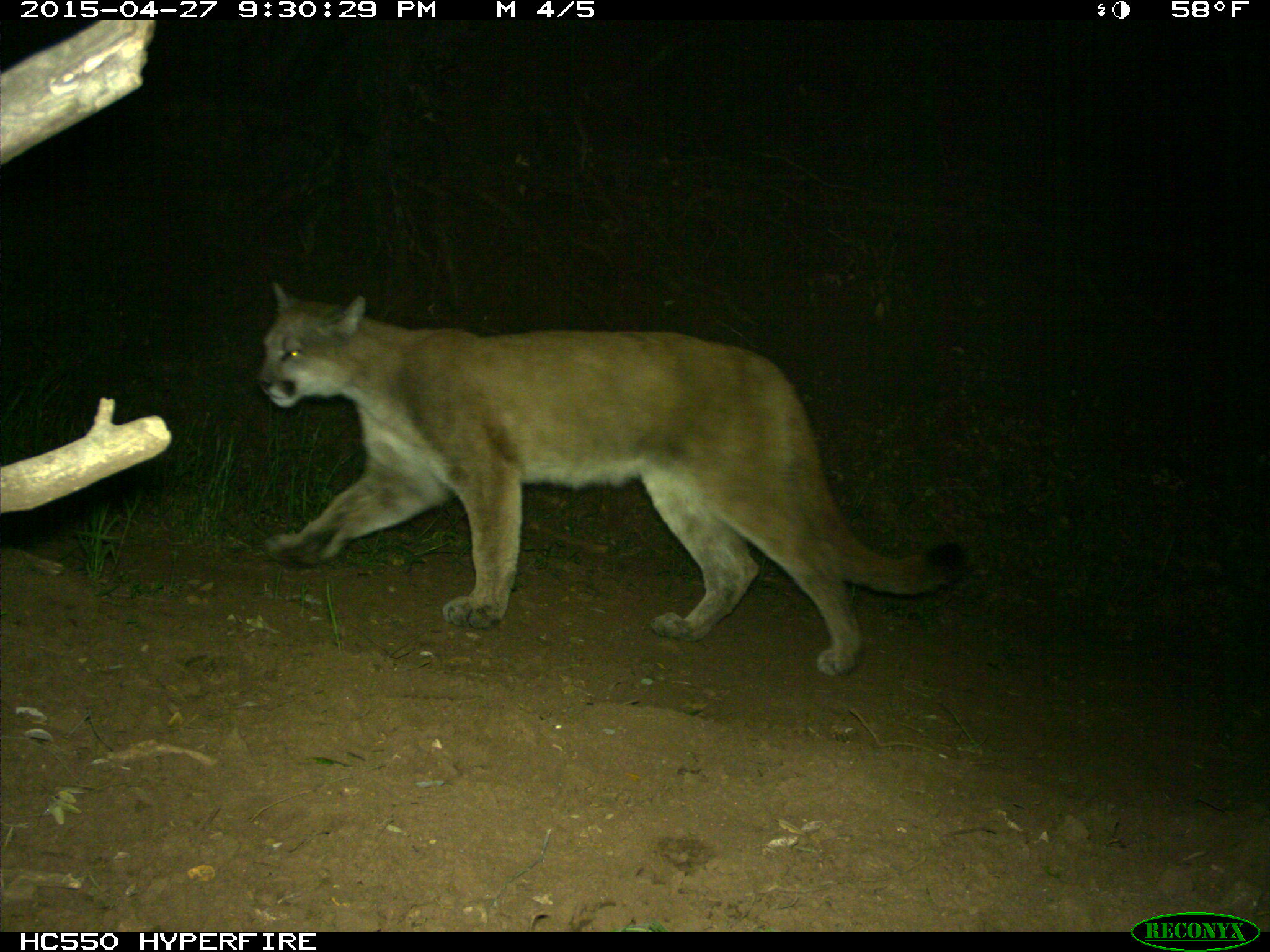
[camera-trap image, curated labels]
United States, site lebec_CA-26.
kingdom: Animalia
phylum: Chordata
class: Mammalia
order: Carnivora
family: Felidae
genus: Puma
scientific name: Puma concolor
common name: mountain lion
Puma concolor (mountain lion).